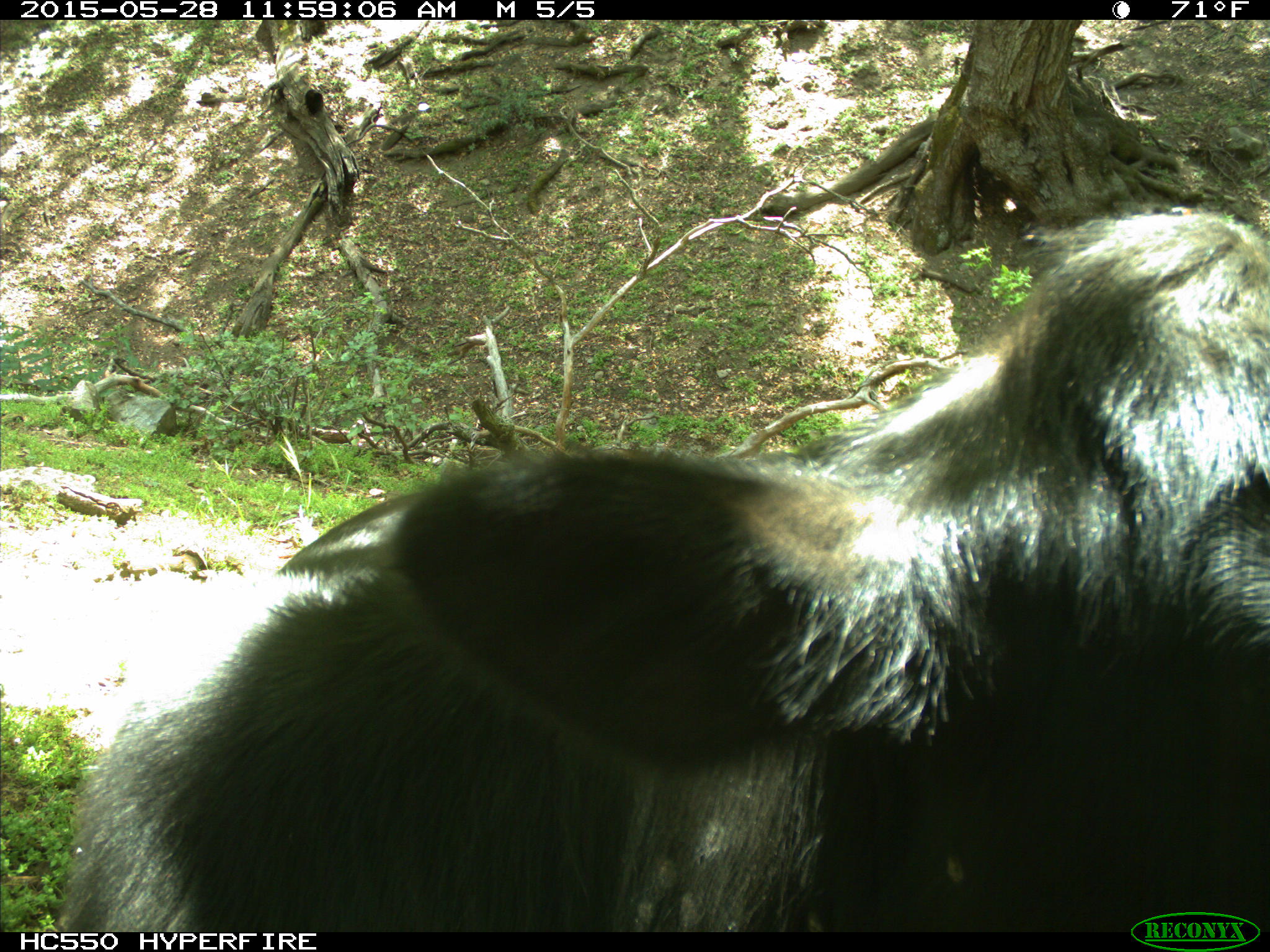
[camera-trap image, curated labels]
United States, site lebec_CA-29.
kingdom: Animalia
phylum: Chordata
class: Mammalia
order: Artiodactyla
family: Bovidae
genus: Bos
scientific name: Bos taurus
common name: domestic cow